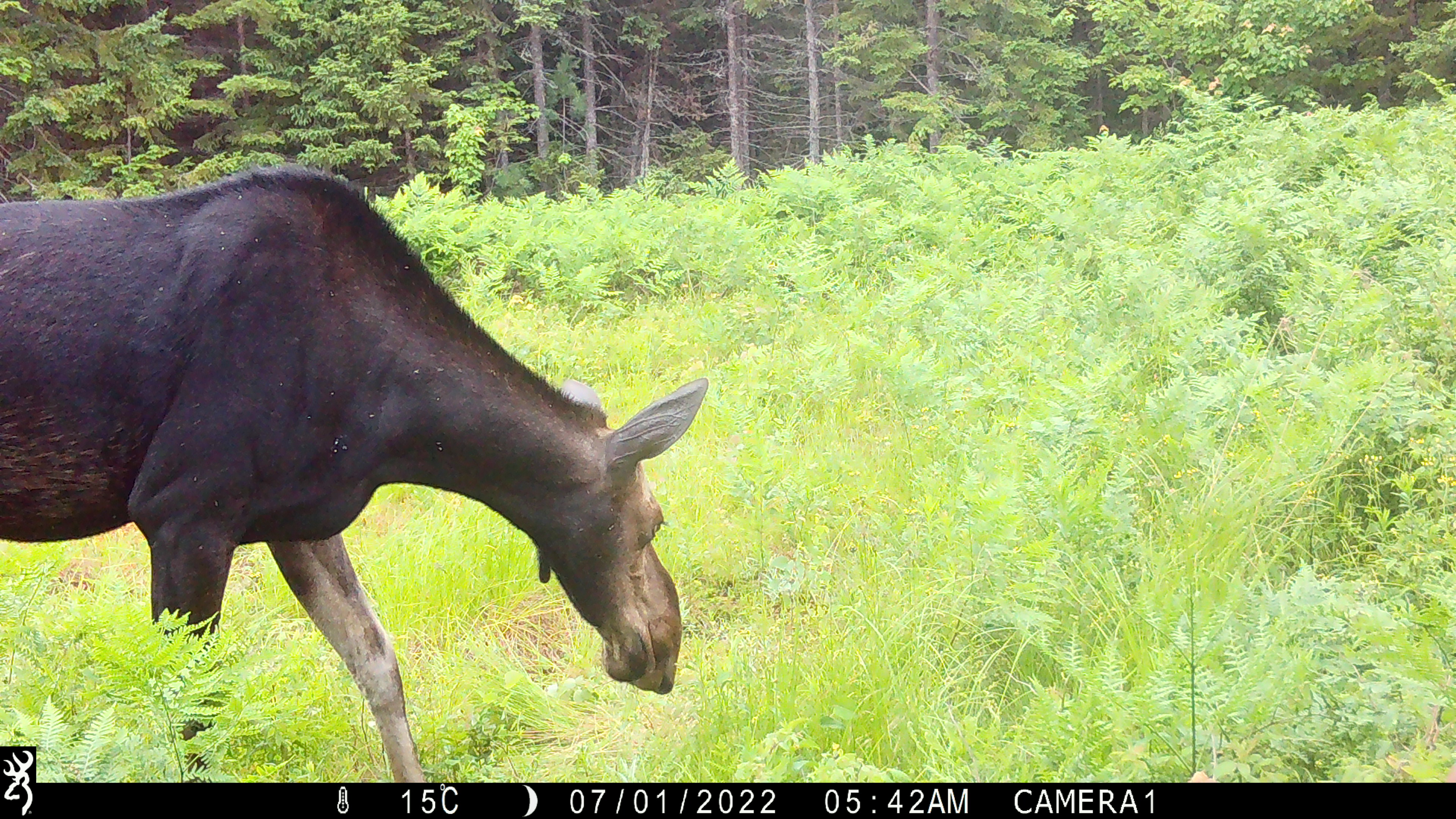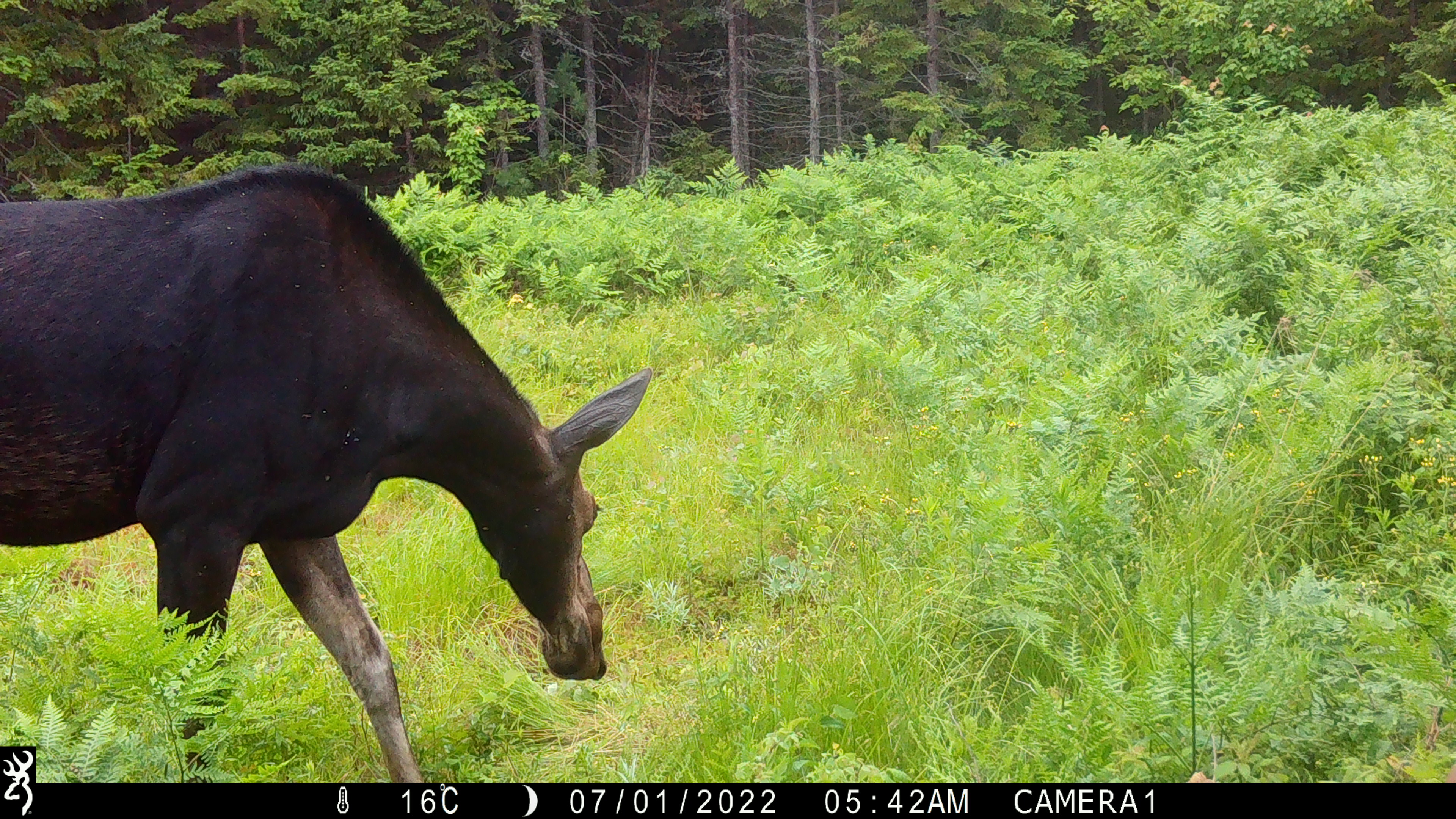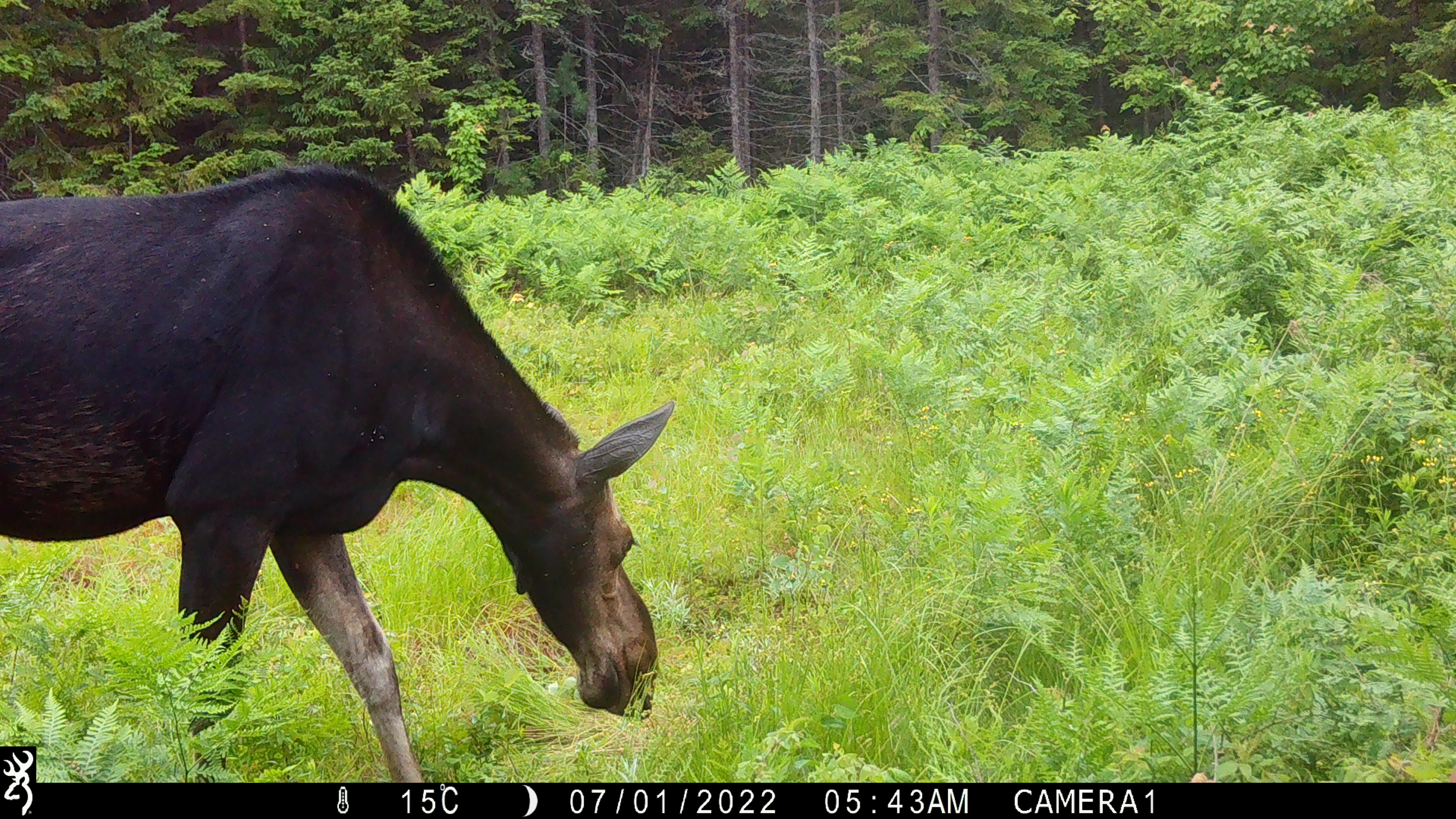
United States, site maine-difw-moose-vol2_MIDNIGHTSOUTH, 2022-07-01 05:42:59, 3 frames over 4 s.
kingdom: Animalia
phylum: Chordata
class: Mammalia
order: Artiodactyla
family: Cervidae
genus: Alces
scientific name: Alces alces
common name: moose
Moose (Alces alces).